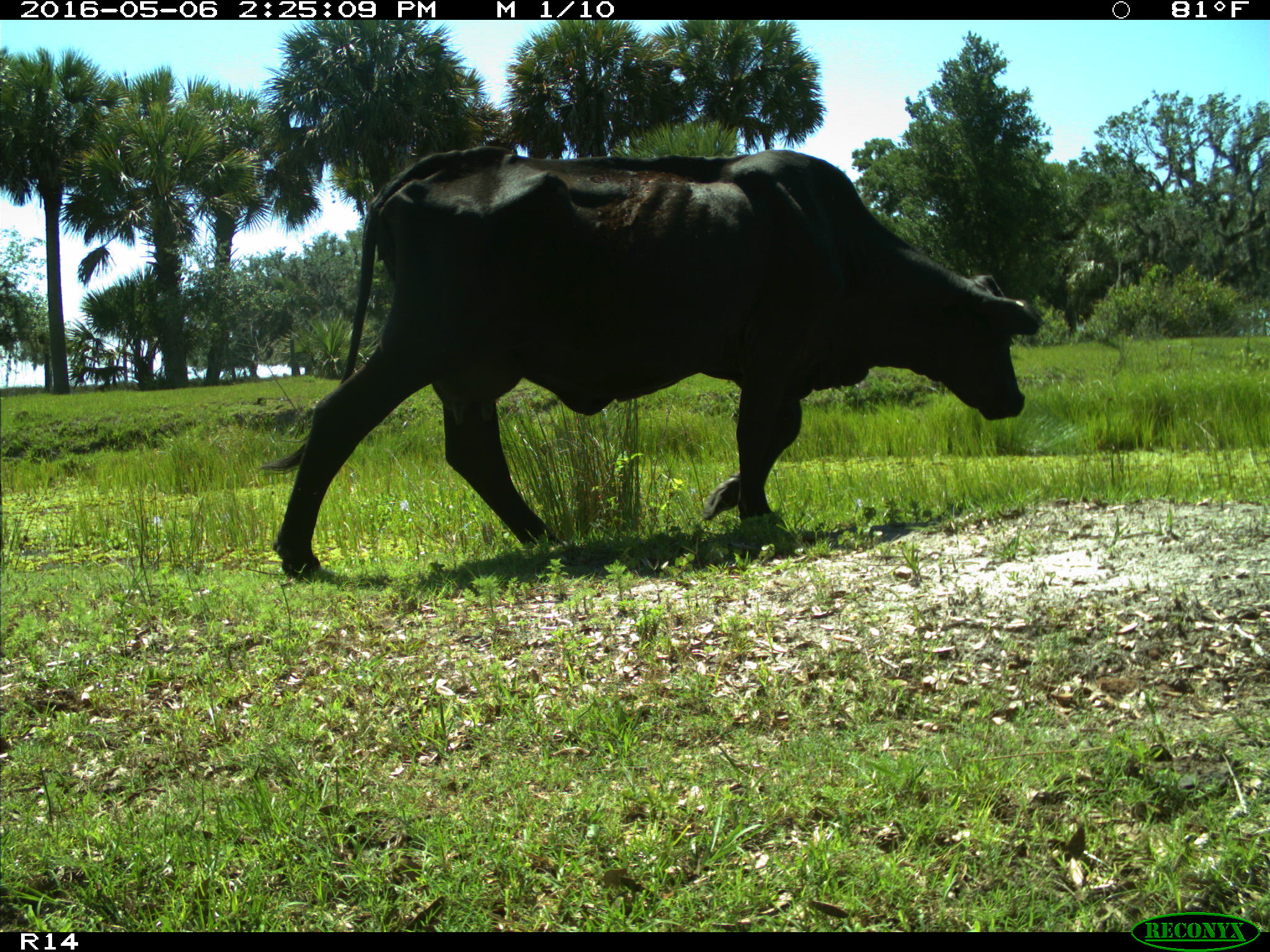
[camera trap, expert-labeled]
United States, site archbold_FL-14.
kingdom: Animalia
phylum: Chordata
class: Mammalia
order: Artiodactyla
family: Bovidae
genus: Bos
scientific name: Bos taurus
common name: domestic cow